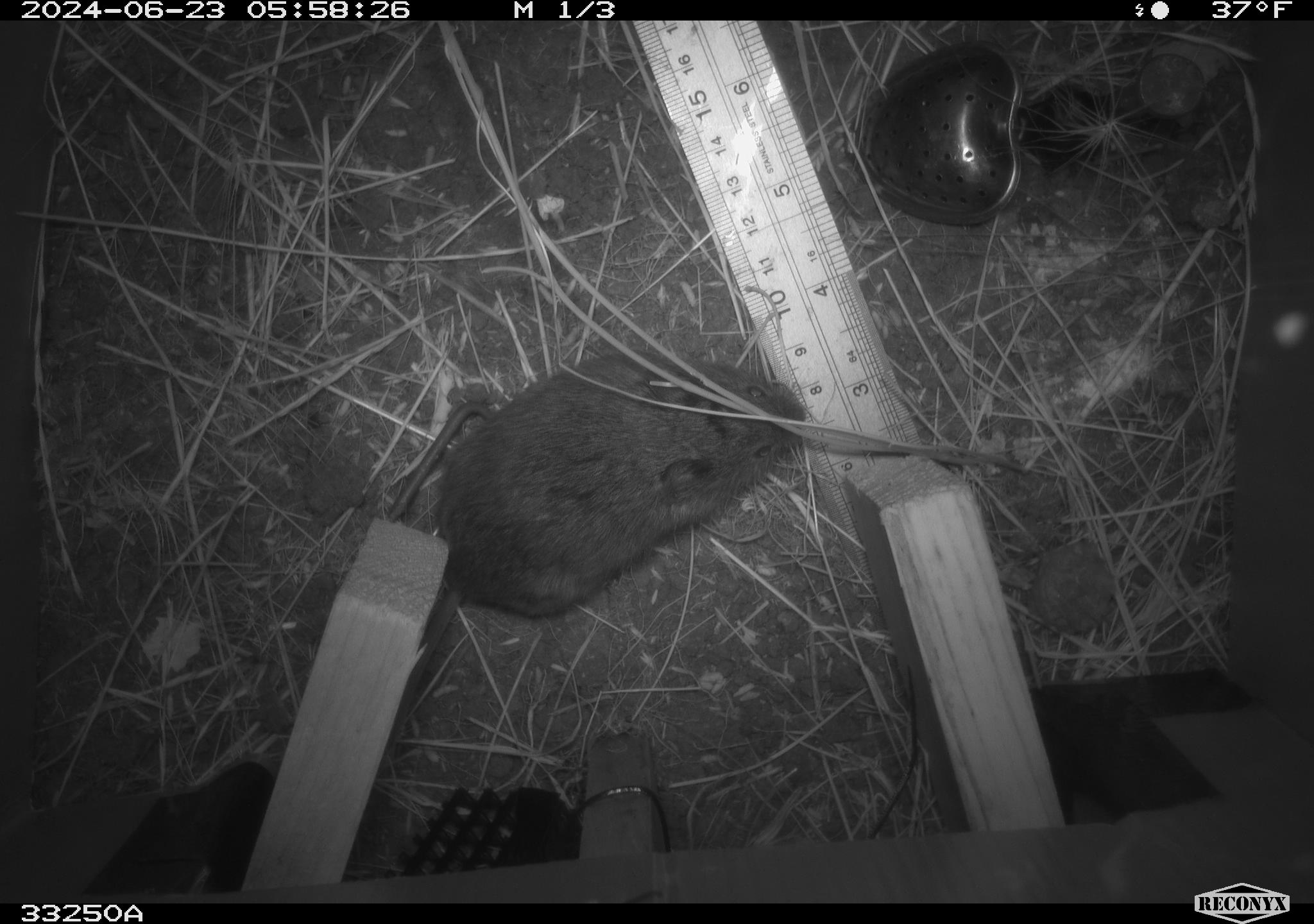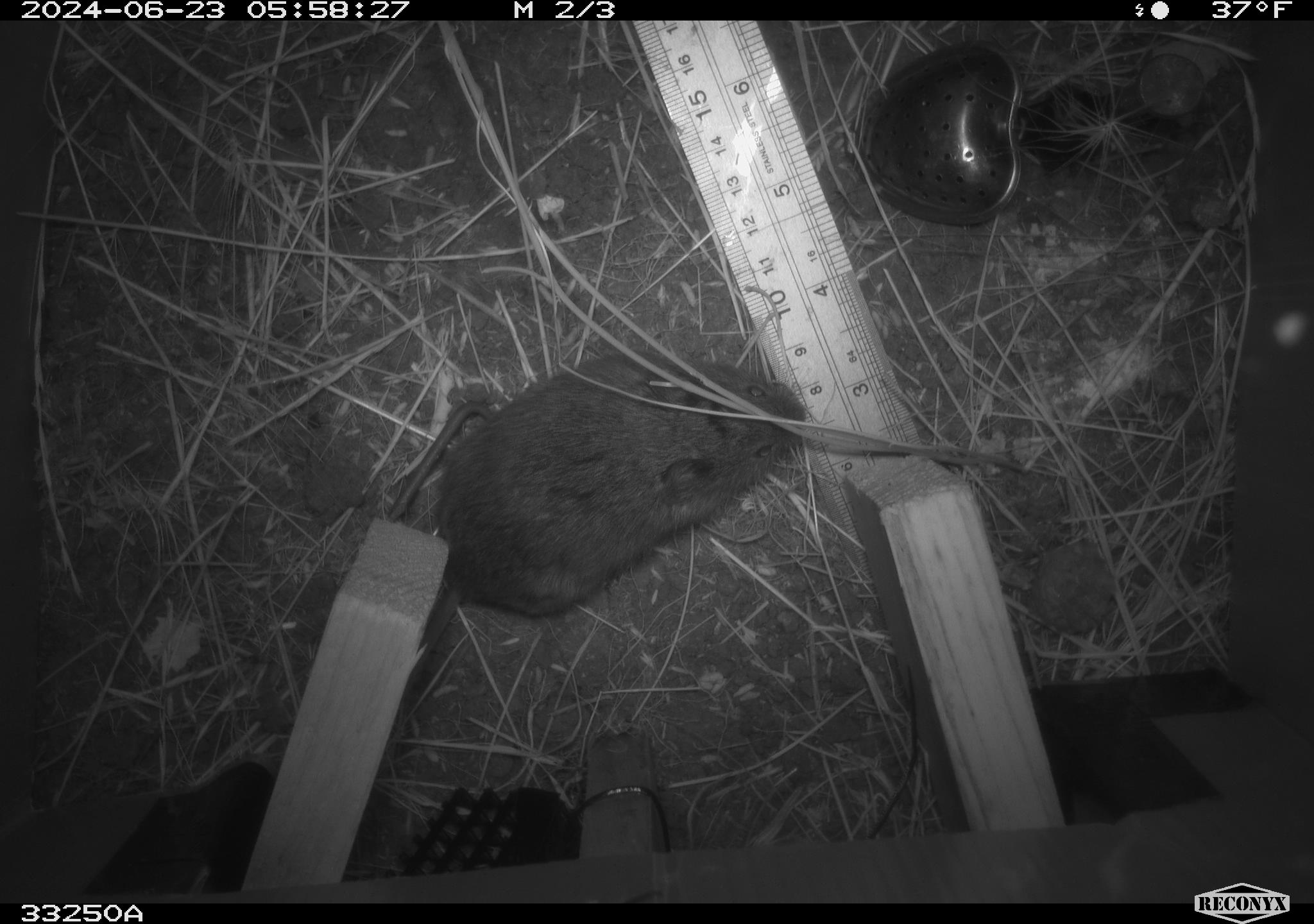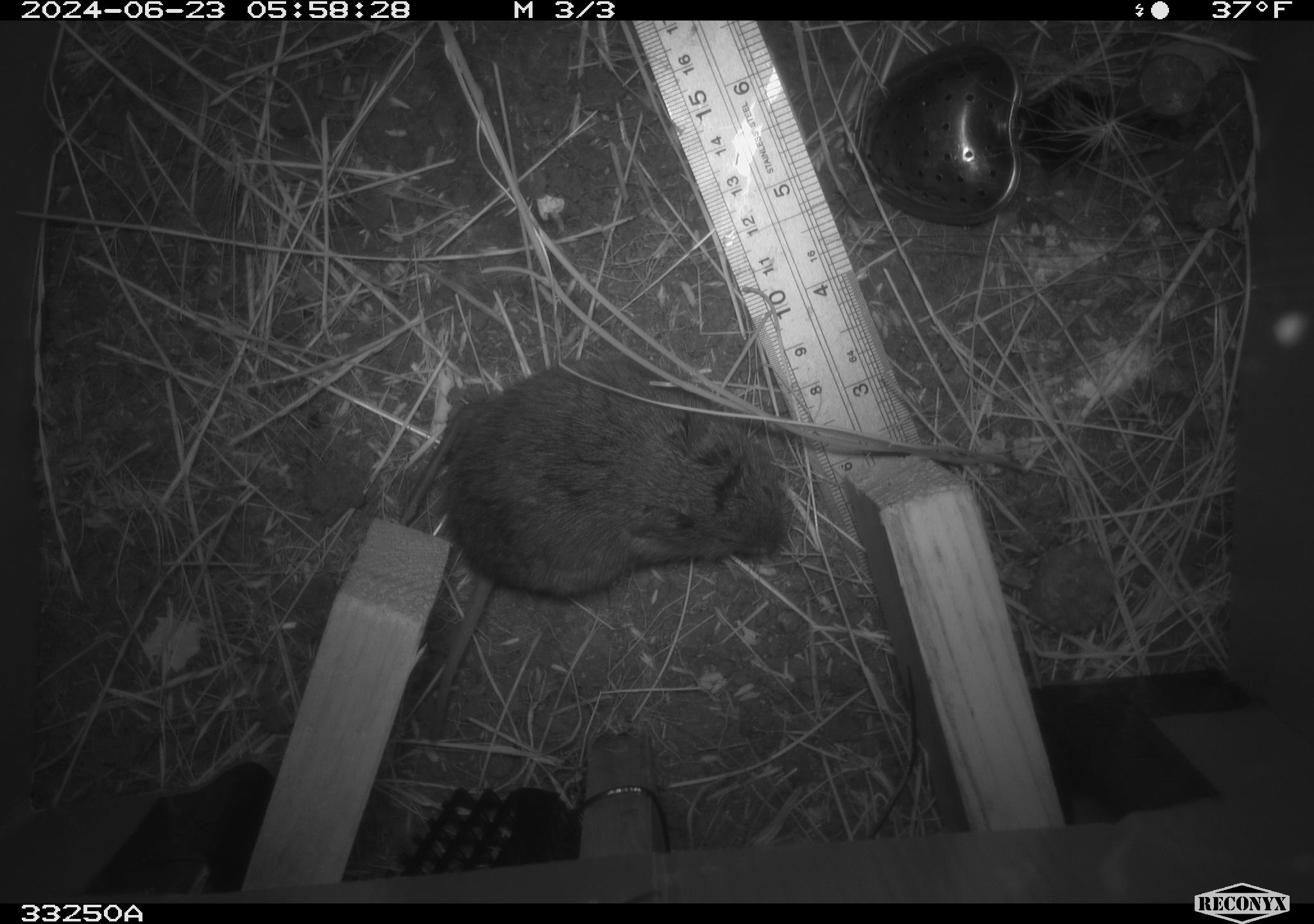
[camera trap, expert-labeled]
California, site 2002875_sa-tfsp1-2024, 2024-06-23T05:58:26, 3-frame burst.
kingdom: Animalia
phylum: Chordata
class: Mammalia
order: Rodentia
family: Cricetidae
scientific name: Arvicolinae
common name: voles, lemmings, and muskrats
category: arvicolinae subfamily